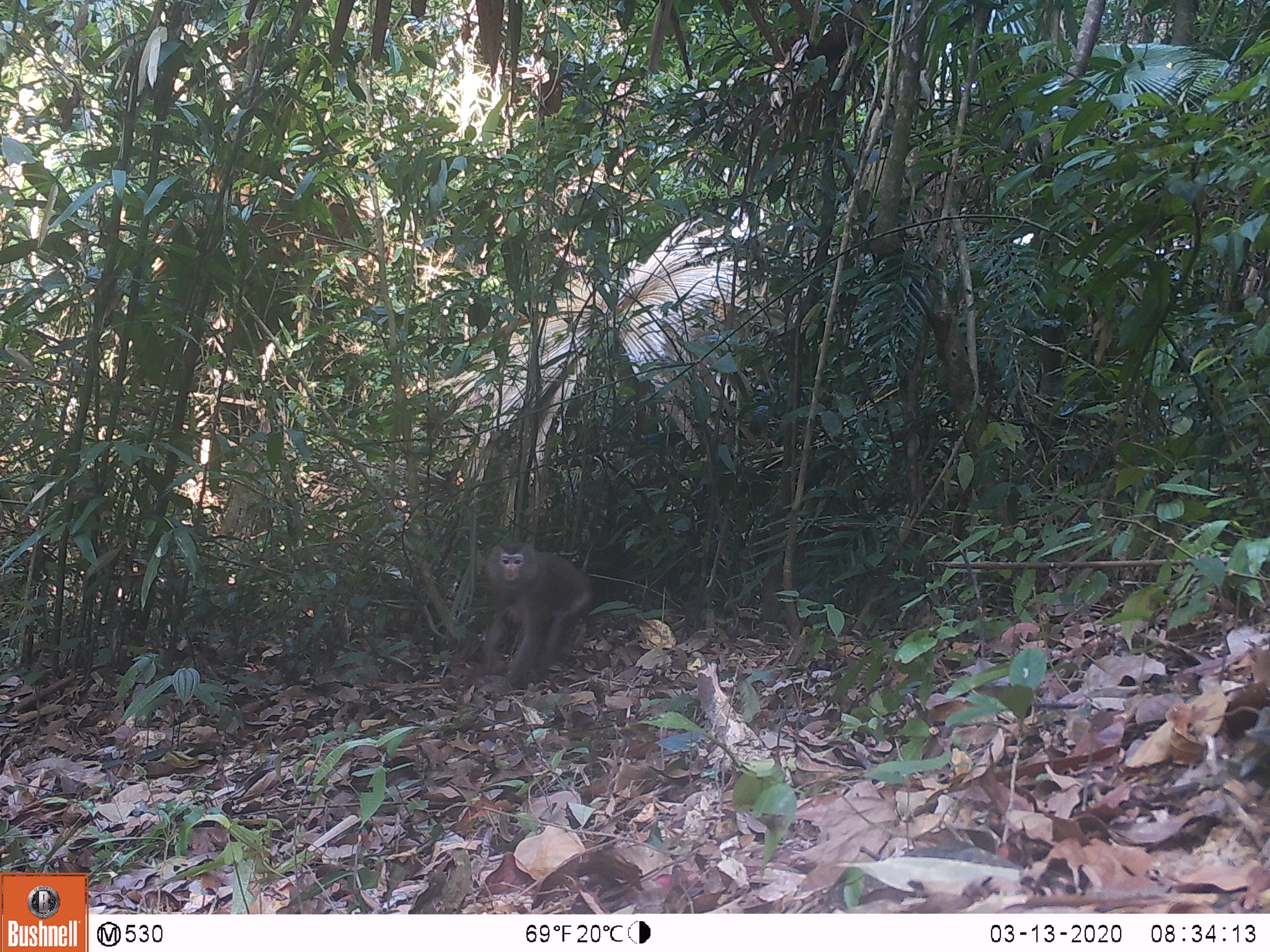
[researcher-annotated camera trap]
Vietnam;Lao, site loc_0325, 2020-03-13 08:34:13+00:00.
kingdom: Animalia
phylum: Chordata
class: Mammalia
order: Primates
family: Cercopithecidae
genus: Macaca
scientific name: Macaca nemestrina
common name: pig-tailed macaque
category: pig tailed macaque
Pig tailed macaque (pig-tailed macaque) (Macaca nemestrina). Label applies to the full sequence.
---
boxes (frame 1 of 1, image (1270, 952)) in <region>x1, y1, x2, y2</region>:
pig tailed macaque: <region>479, 540, 592, 690</region>